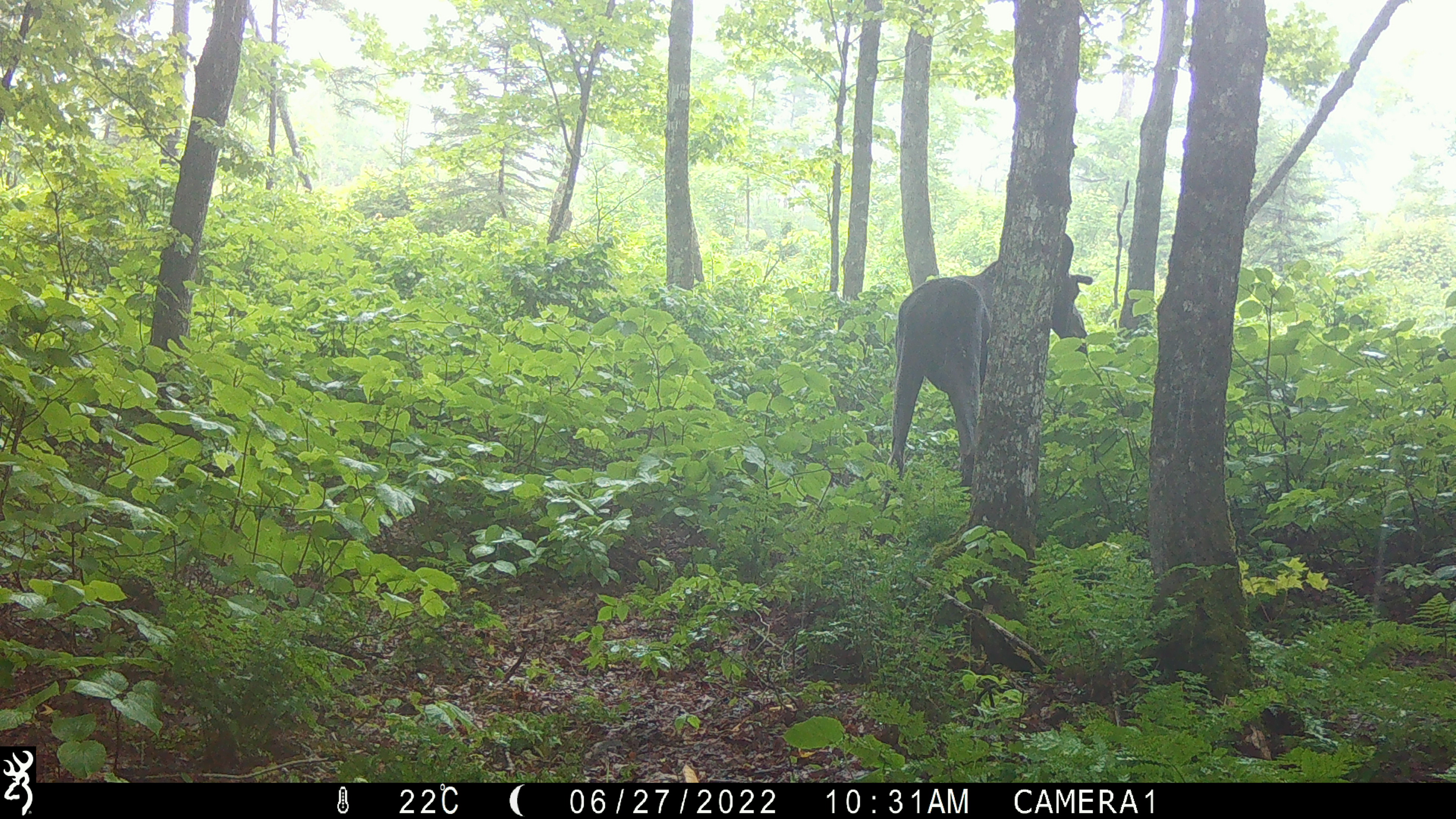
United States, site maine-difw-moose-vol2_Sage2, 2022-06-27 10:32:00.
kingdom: Animalia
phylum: Chordata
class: Mammalia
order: Artiodactyla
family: Cervidae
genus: Alces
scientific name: Alces alces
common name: moose